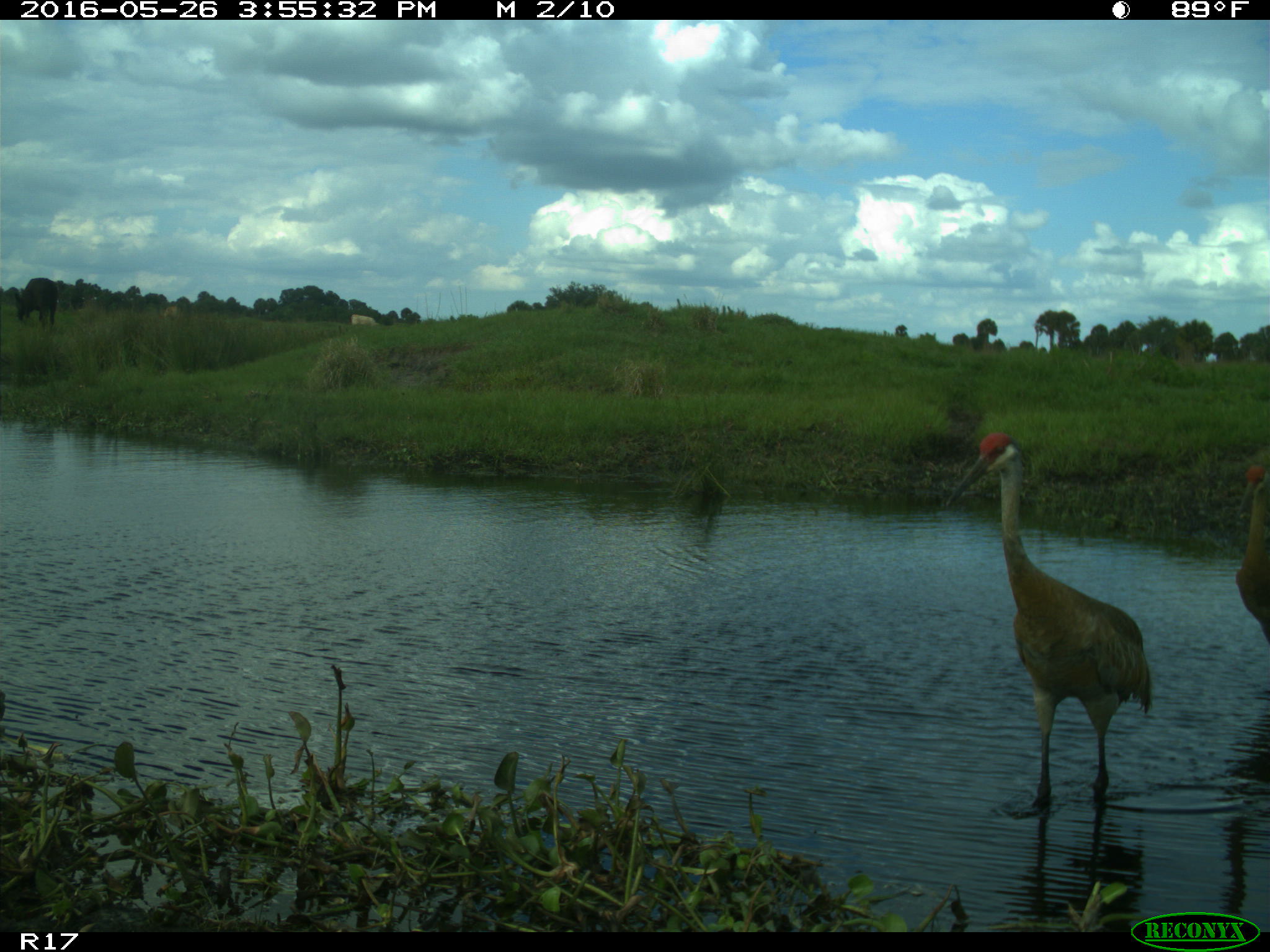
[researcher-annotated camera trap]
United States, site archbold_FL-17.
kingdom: Animalia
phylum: Chordata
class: Mammalia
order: Artiodactyla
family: Bovidae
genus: Bos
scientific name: Bos taurus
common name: domestic cow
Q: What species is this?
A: Bos taurus (domestic cow).